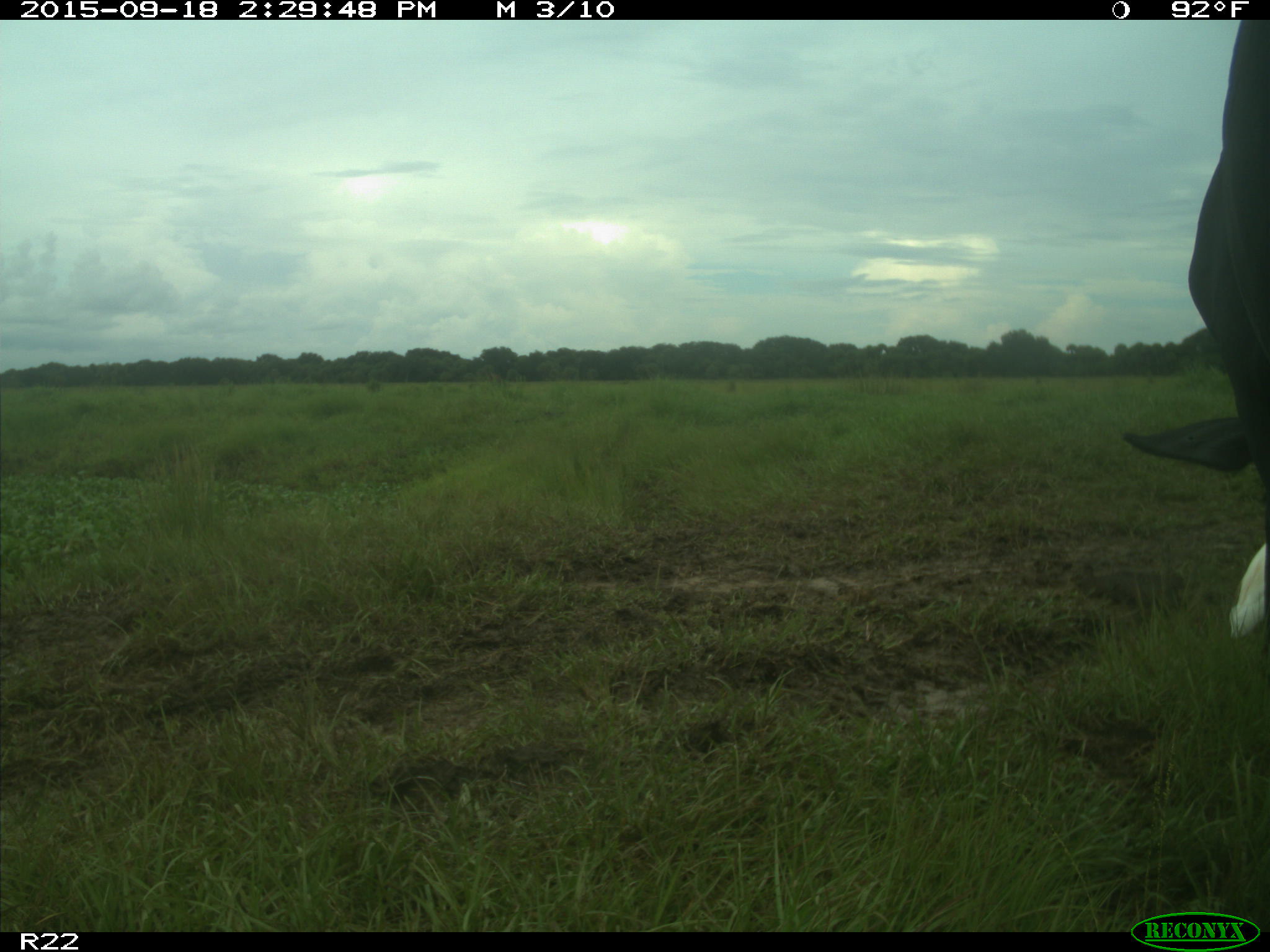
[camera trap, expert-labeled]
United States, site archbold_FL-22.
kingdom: Animalia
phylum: Chordata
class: Mammalia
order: Artiodactyla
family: Bovidae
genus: Bos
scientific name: Bos taurus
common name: domestic cow